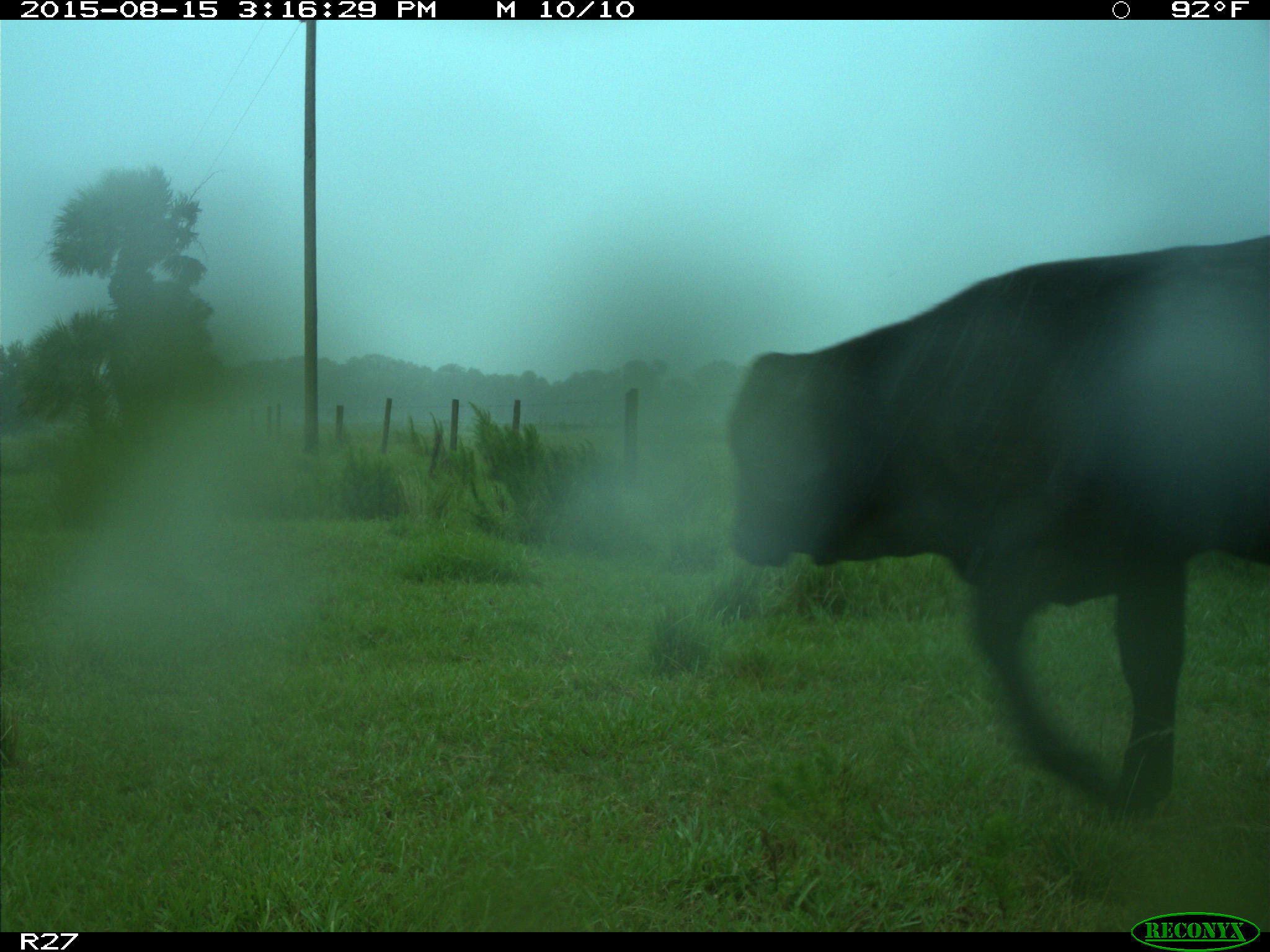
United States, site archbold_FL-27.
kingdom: Animalia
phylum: Chordata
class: Mammalia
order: Artiodactyla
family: Bovidae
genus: Bos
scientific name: Bos taurus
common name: domestic cow